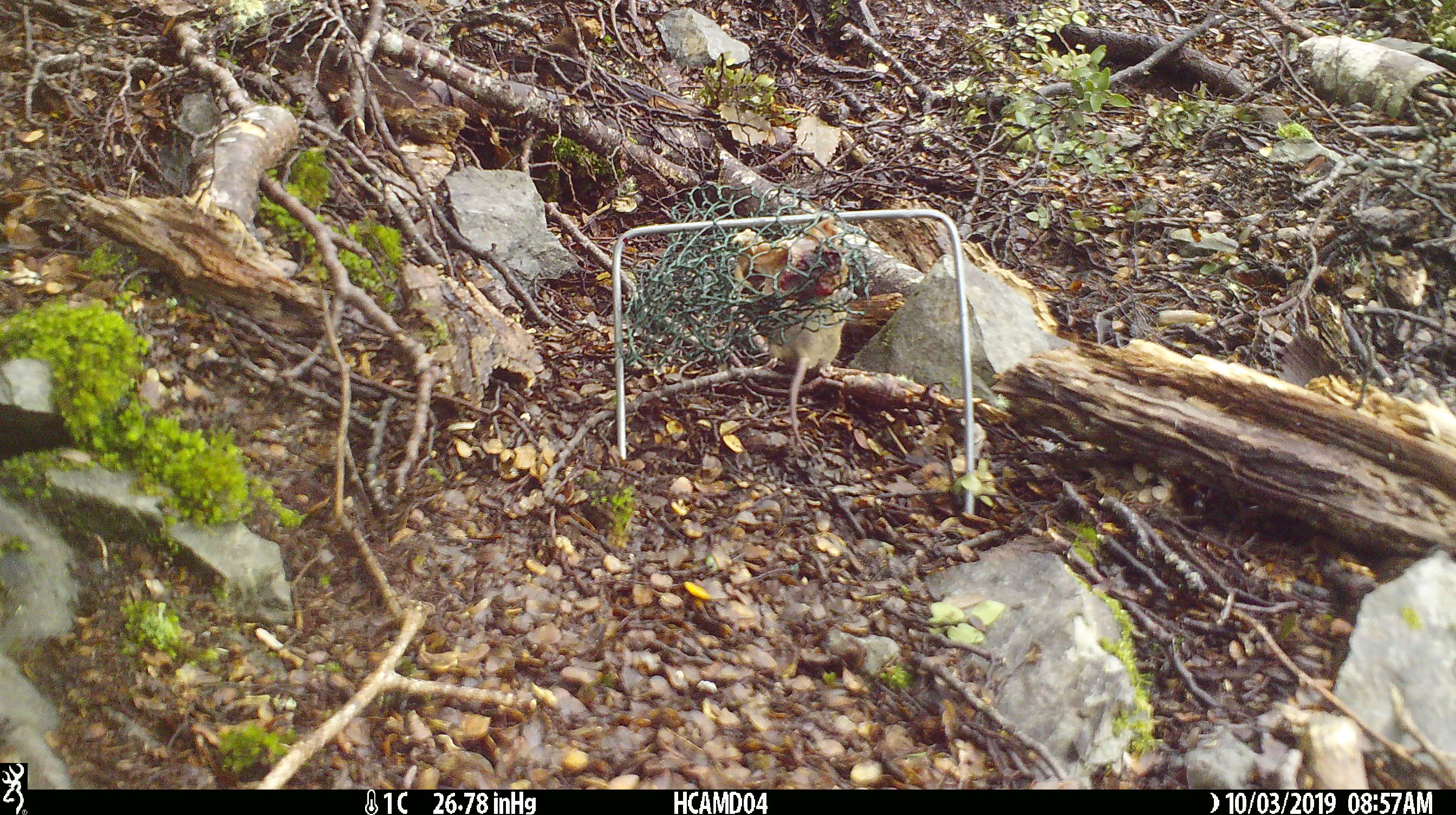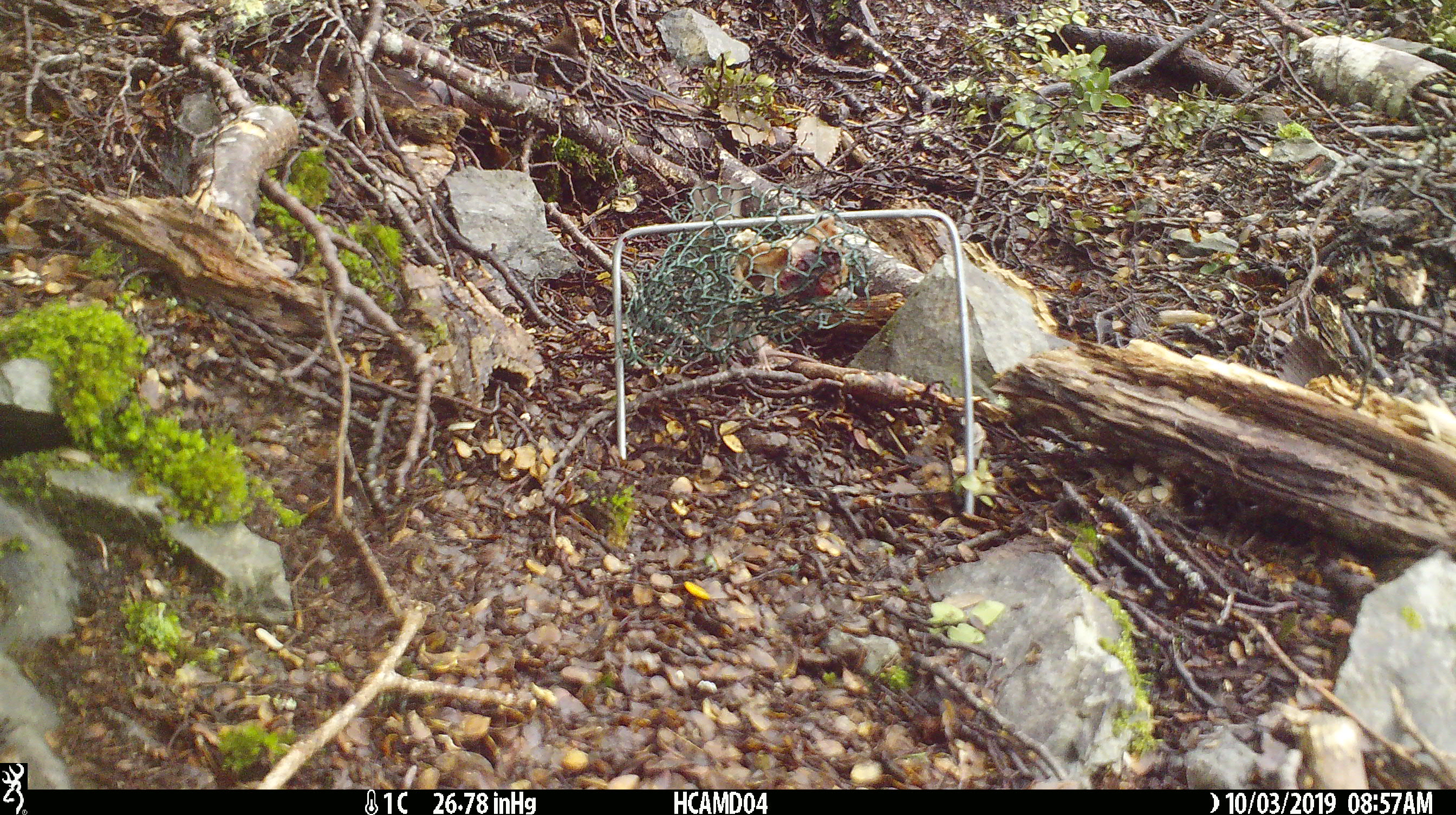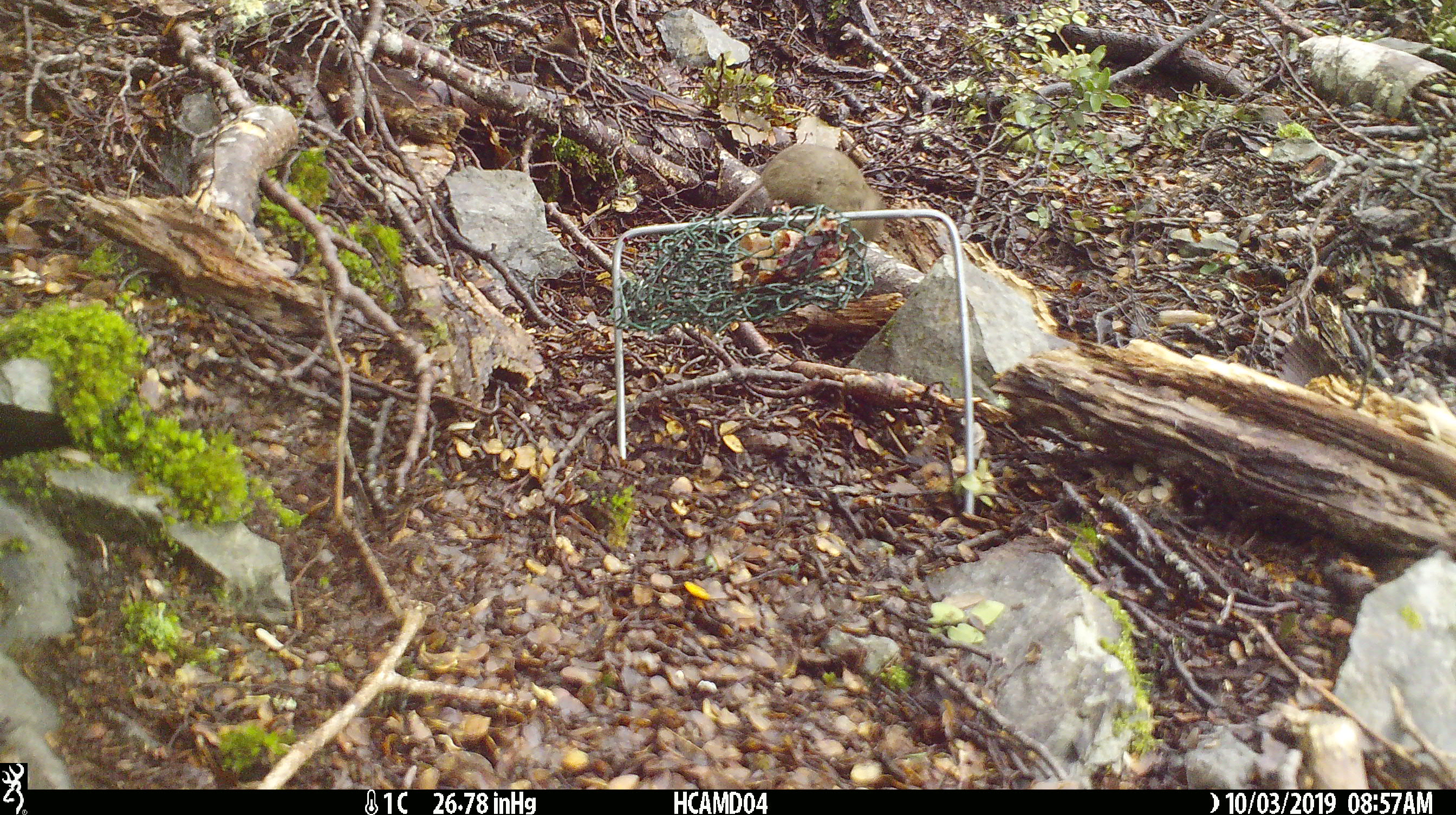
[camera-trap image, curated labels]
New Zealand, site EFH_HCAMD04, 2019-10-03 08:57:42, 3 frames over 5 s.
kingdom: Animalia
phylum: Chordata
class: Mammalia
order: Rodentia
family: Muridae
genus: Mus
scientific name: Mus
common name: mouse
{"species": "mouse (Mus)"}